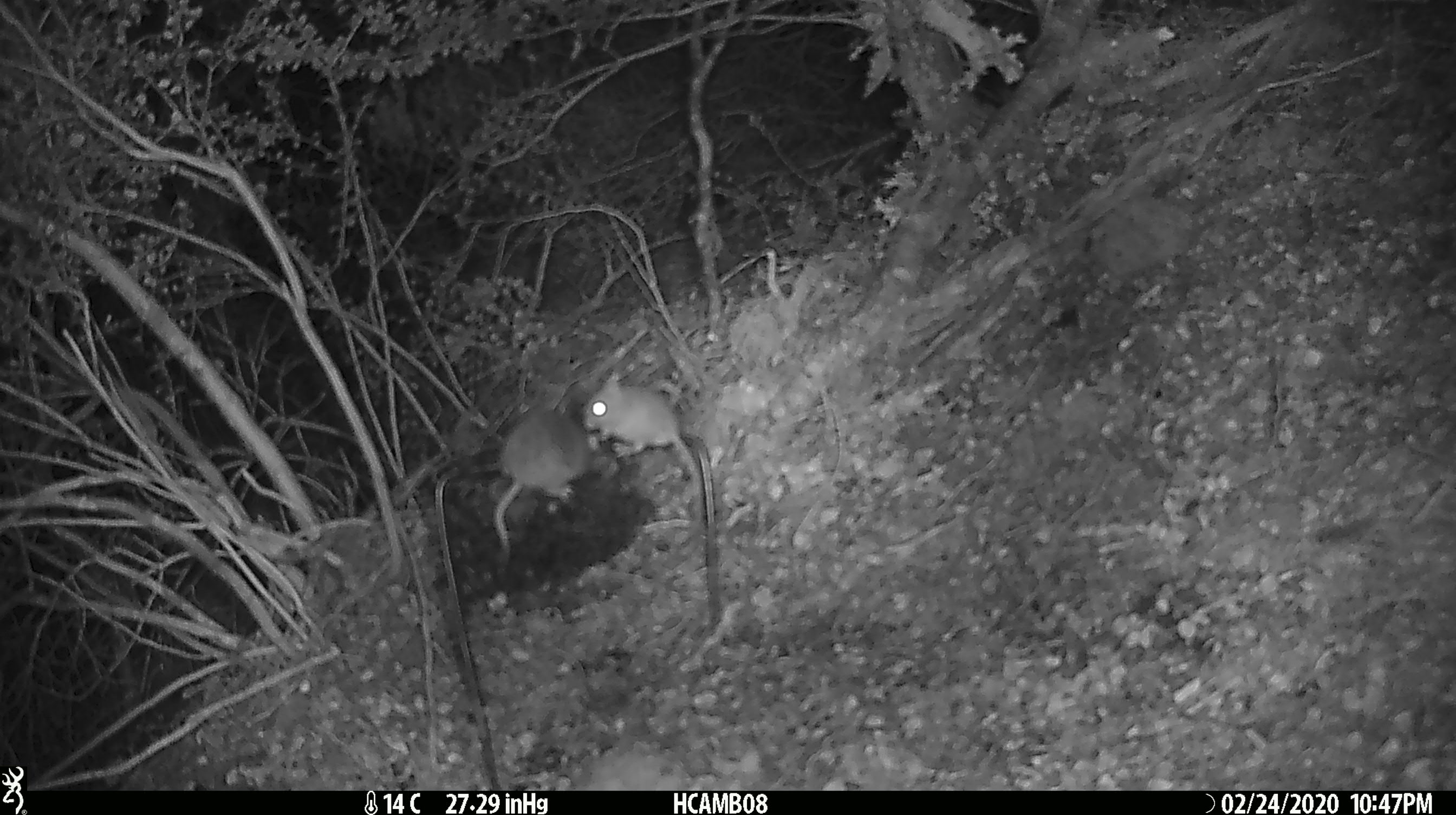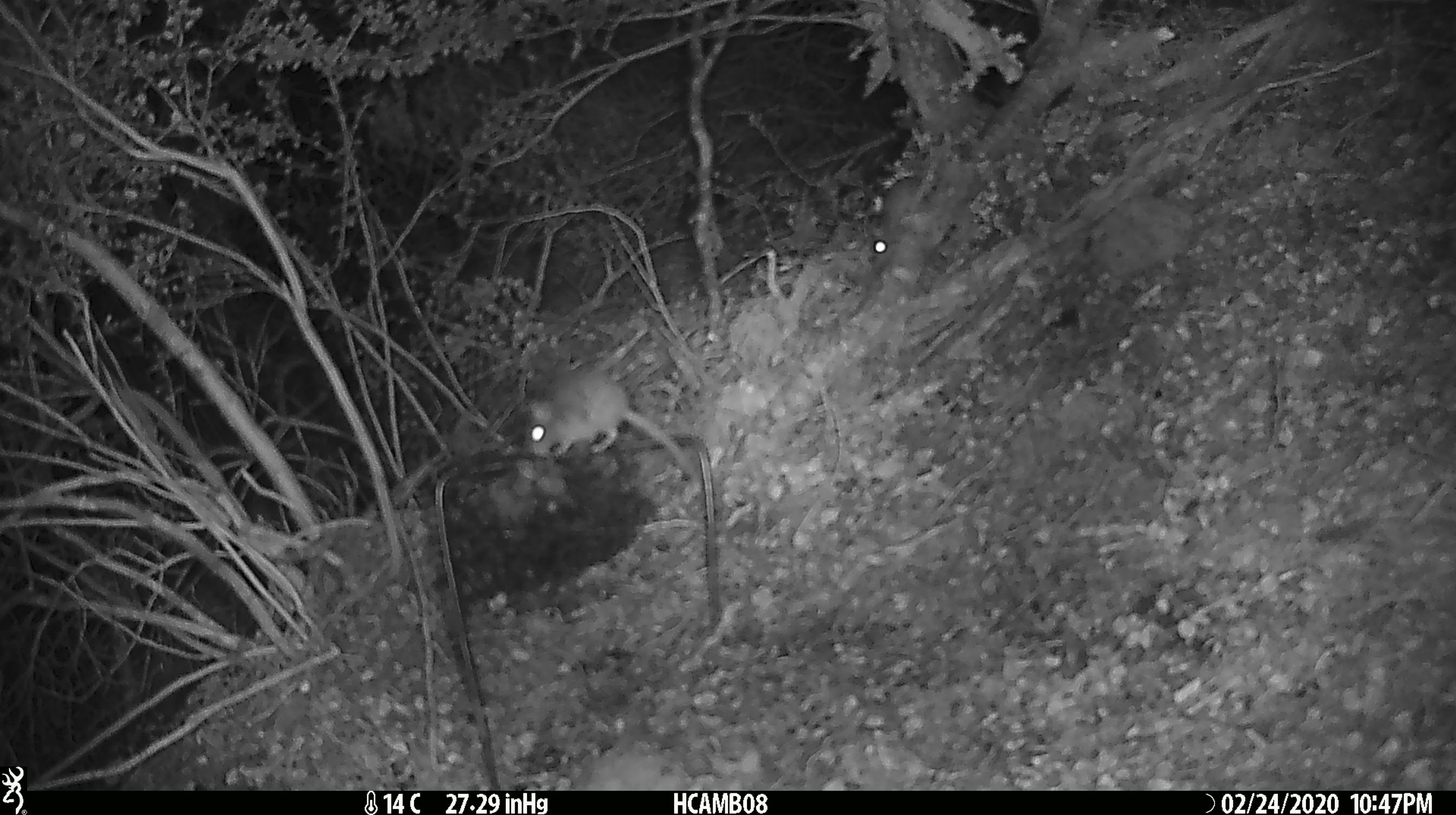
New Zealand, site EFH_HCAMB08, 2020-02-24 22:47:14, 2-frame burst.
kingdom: Animalia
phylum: Chordata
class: Mammalia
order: Rodentia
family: Muridae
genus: Mus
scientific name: Mus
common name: mouse